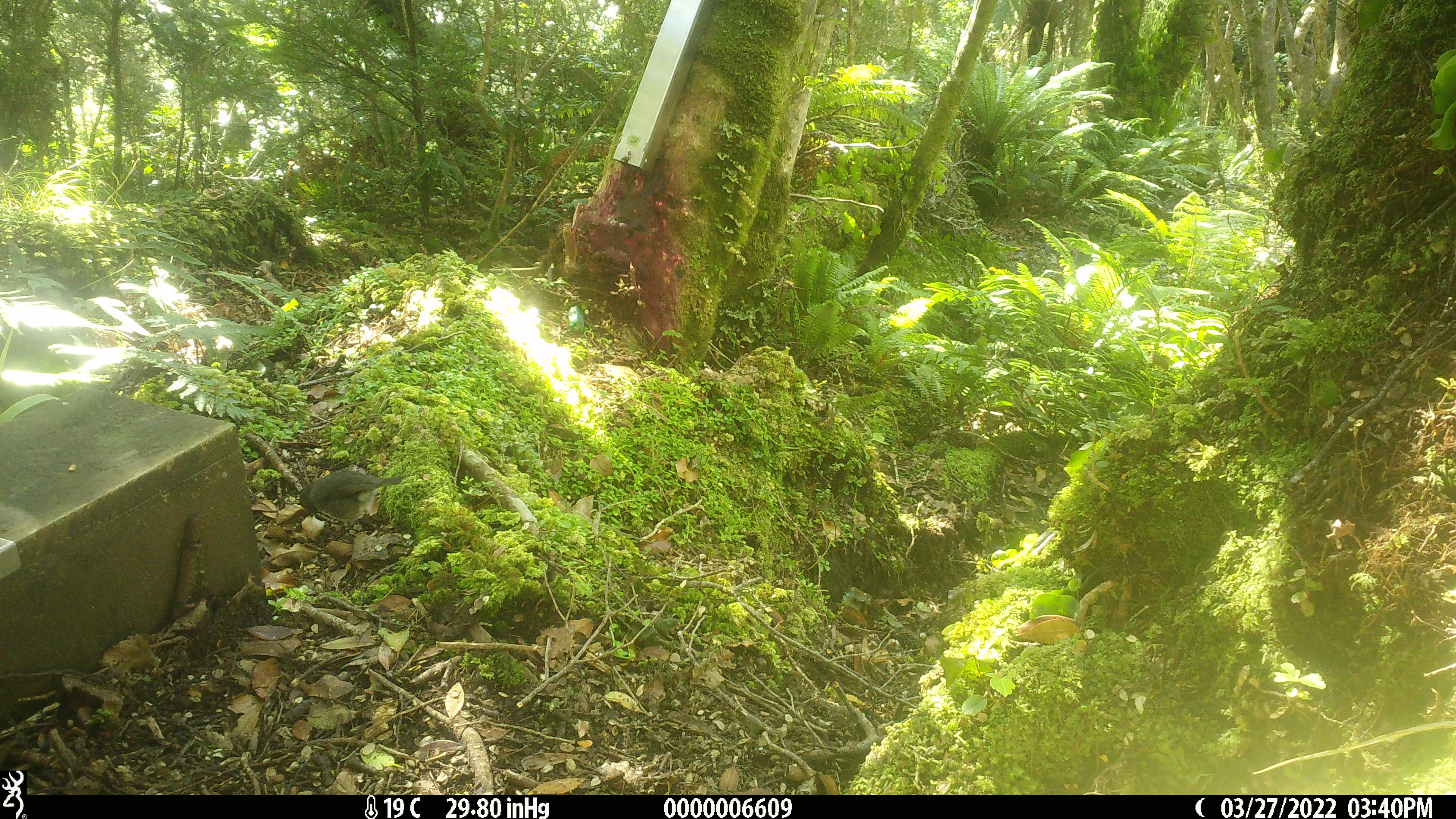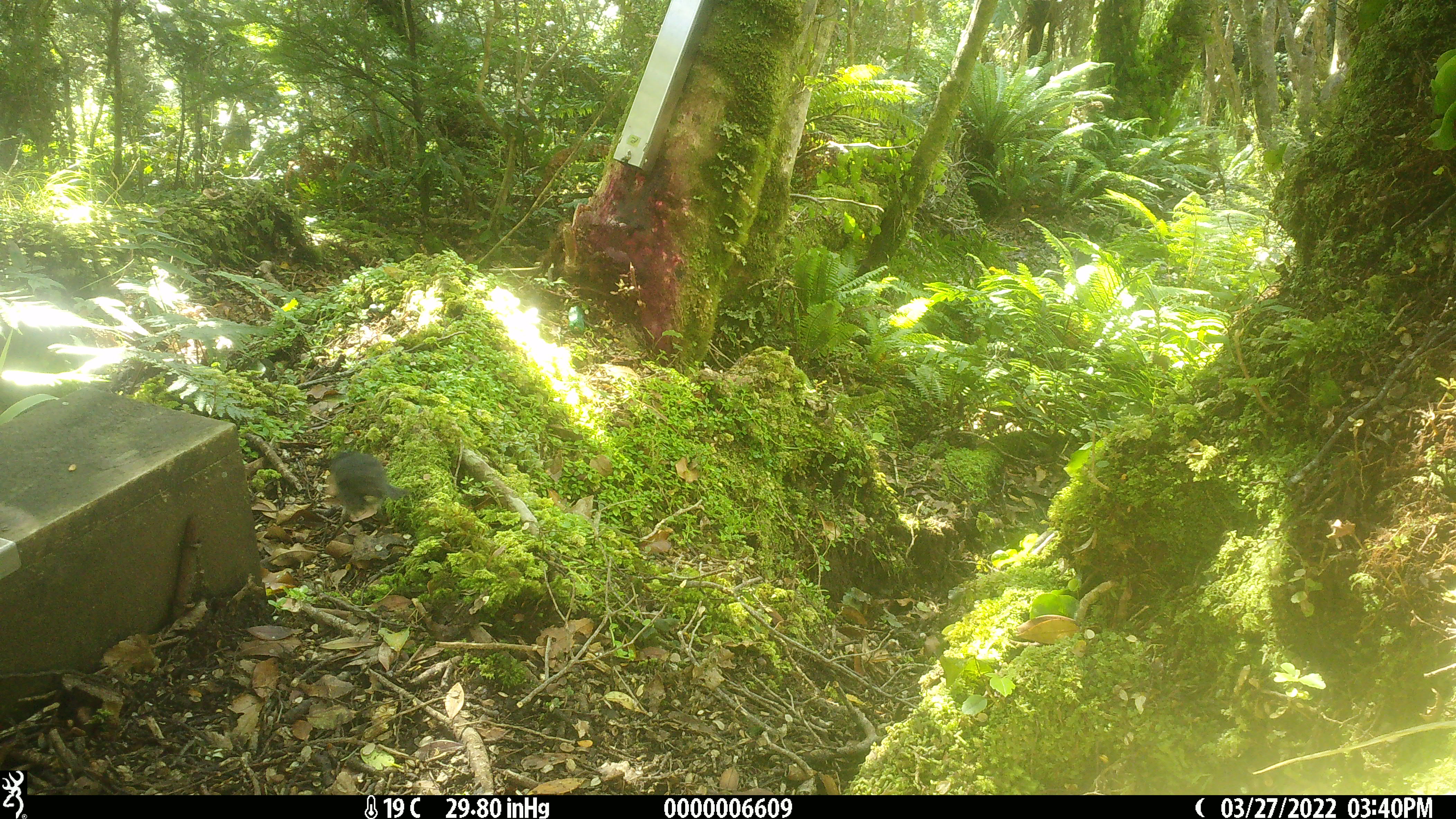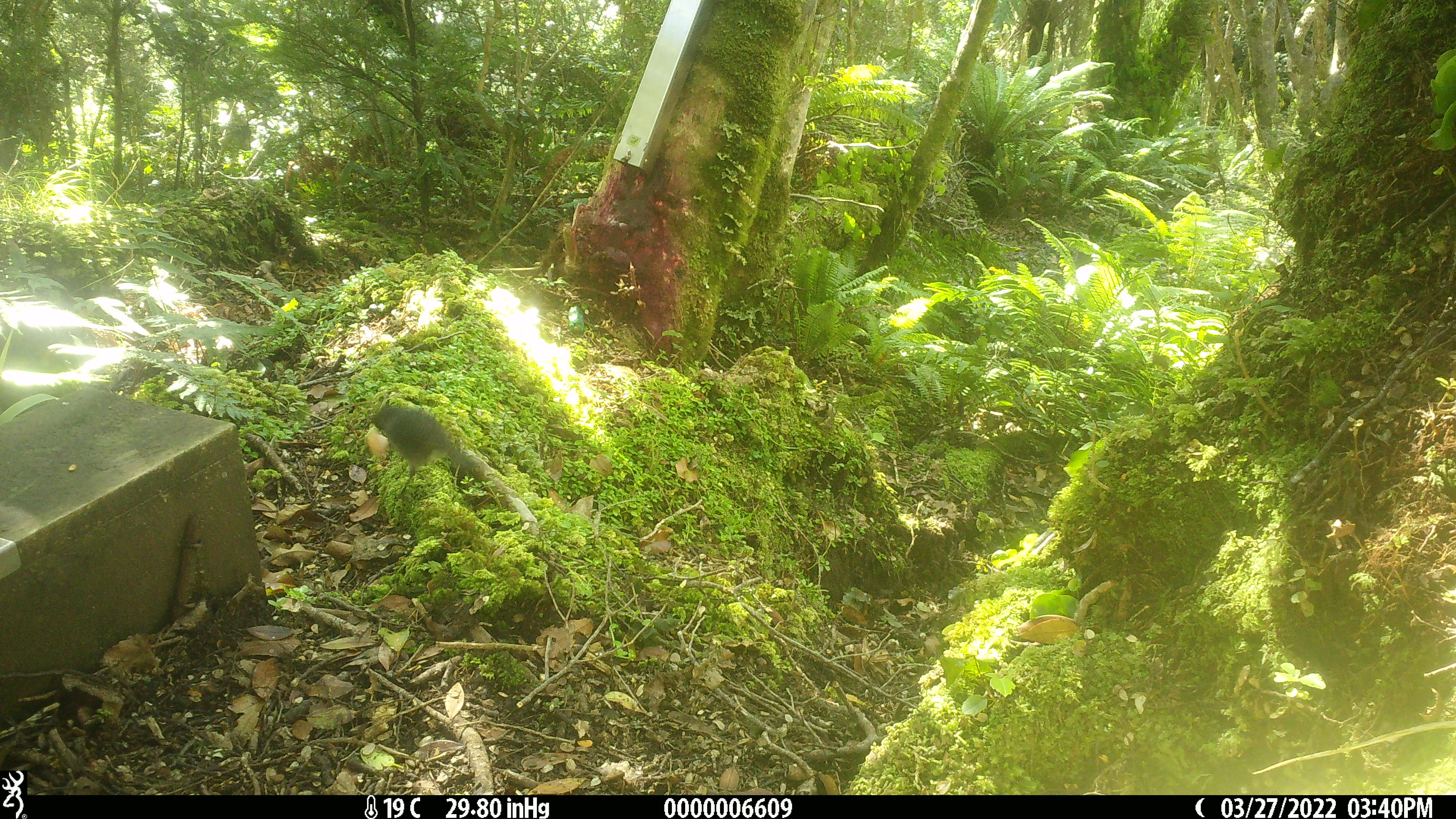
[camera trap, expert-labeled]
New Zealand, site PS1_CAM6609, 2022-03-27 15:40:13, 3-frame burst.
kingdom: Animalia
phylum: Chordata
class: Aves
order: Passeriformes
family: Petroicidae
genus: Petroica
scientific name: Petroica australis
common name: new zealand robin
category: robin